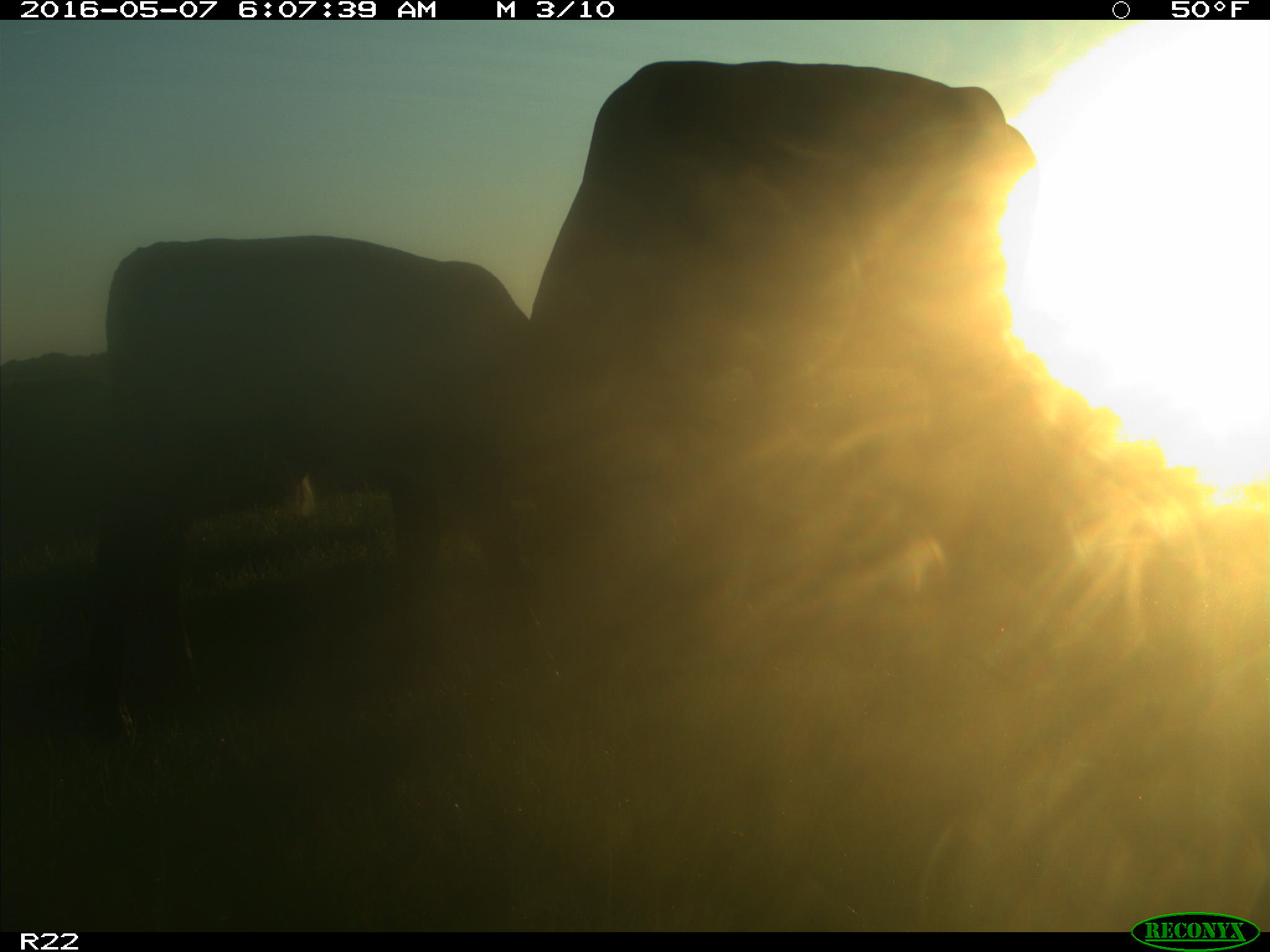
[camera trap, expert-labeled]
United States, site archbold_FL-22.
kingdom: Animalia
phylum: Chordata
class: Mammalia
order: Artiodactyla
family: Bovidae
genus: Bos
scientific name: Bos taurus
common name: domestic cow